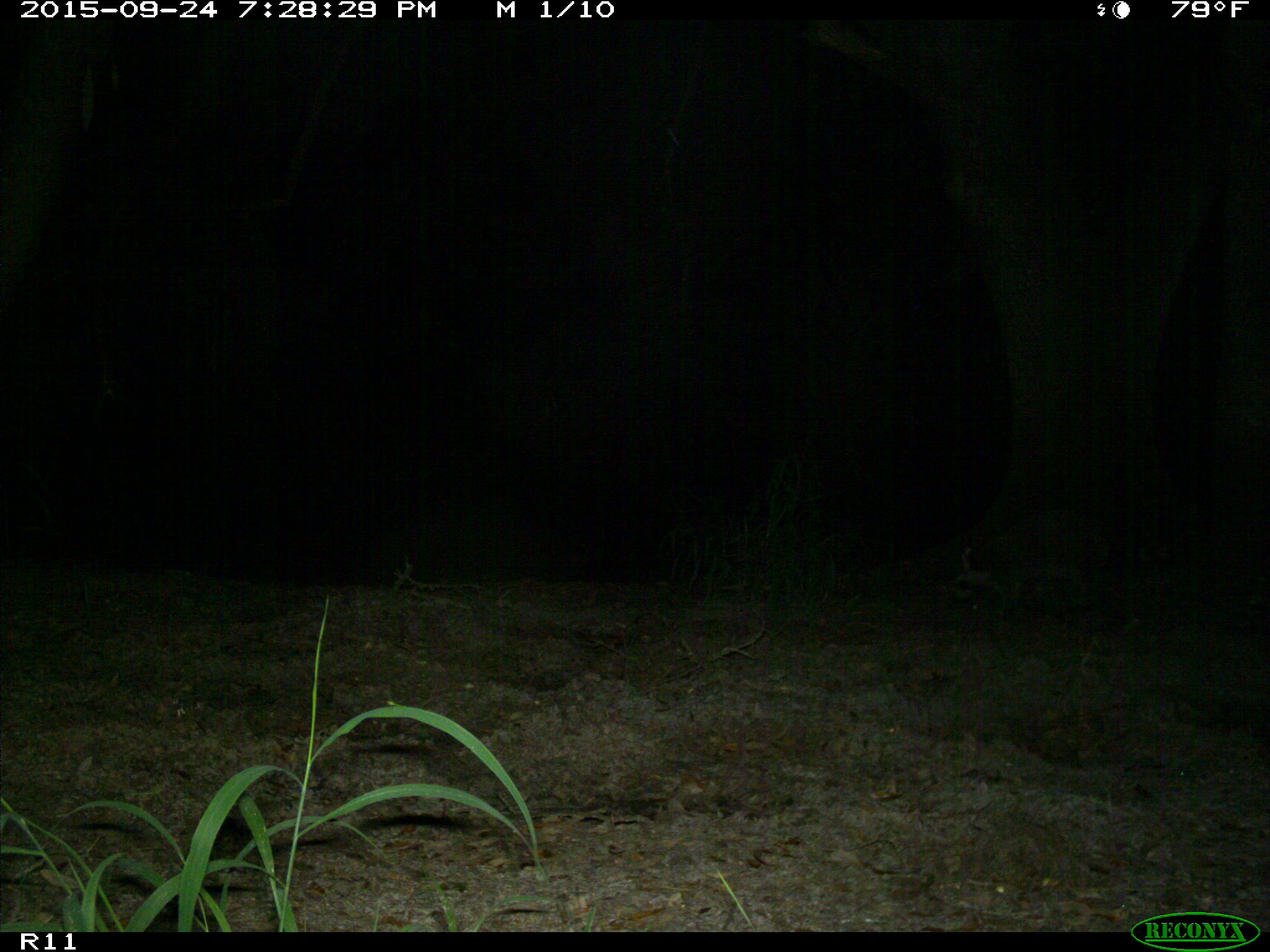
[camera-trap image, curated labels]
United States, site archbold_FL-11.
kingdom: Animalia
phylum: Chordata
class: Mammalia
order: Carnivora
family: Procyonidae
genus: Procyon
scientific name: Procyon lotor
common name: common raccoon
Procyon lotor (common raccoon).